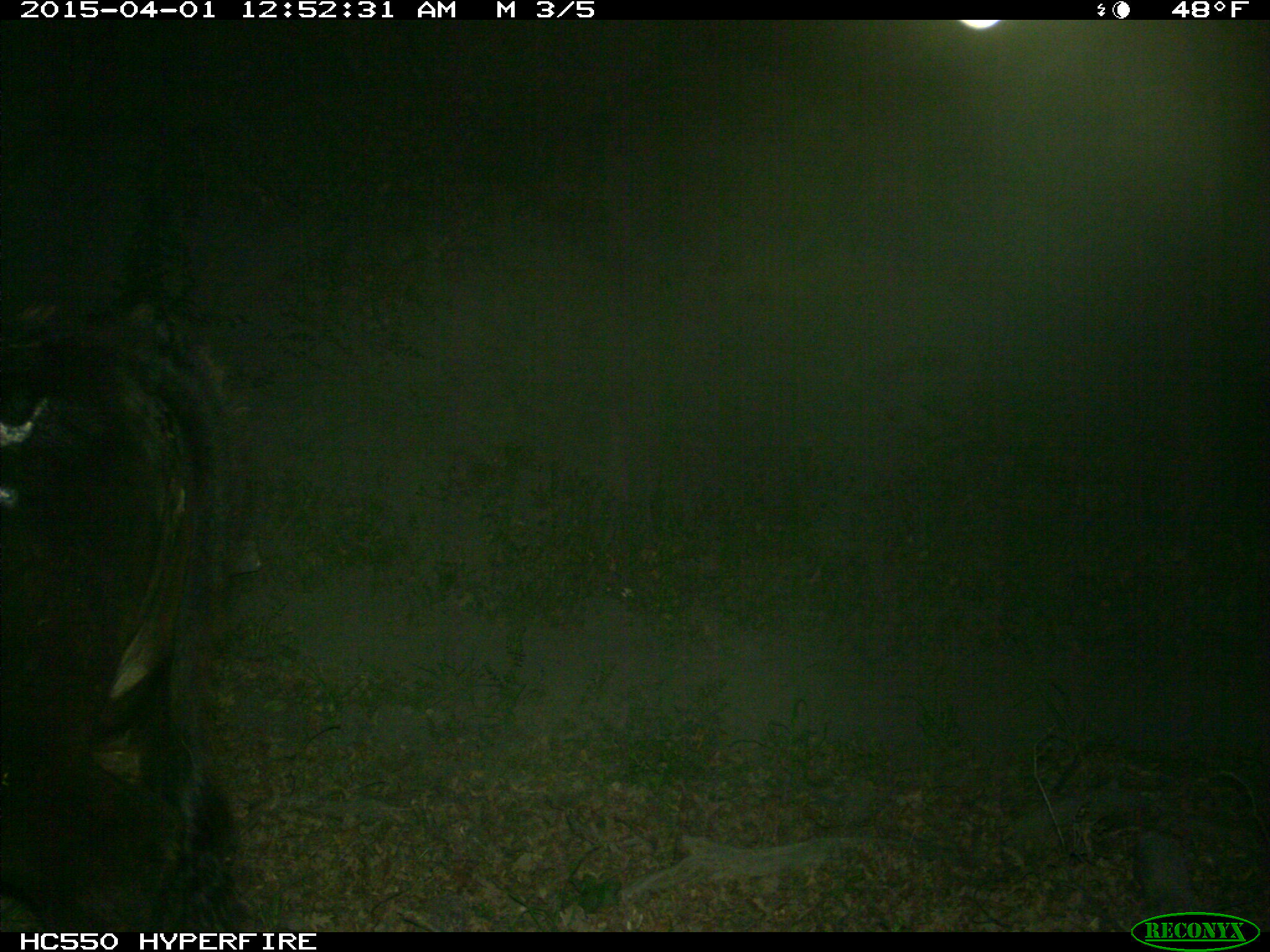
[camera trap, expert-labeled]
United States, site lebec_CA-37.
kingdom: Animalia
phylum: Chordata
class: Mammalia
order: Artiodactyla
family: Bovidae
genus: Bos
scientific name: Bos taurus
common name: domestic cow